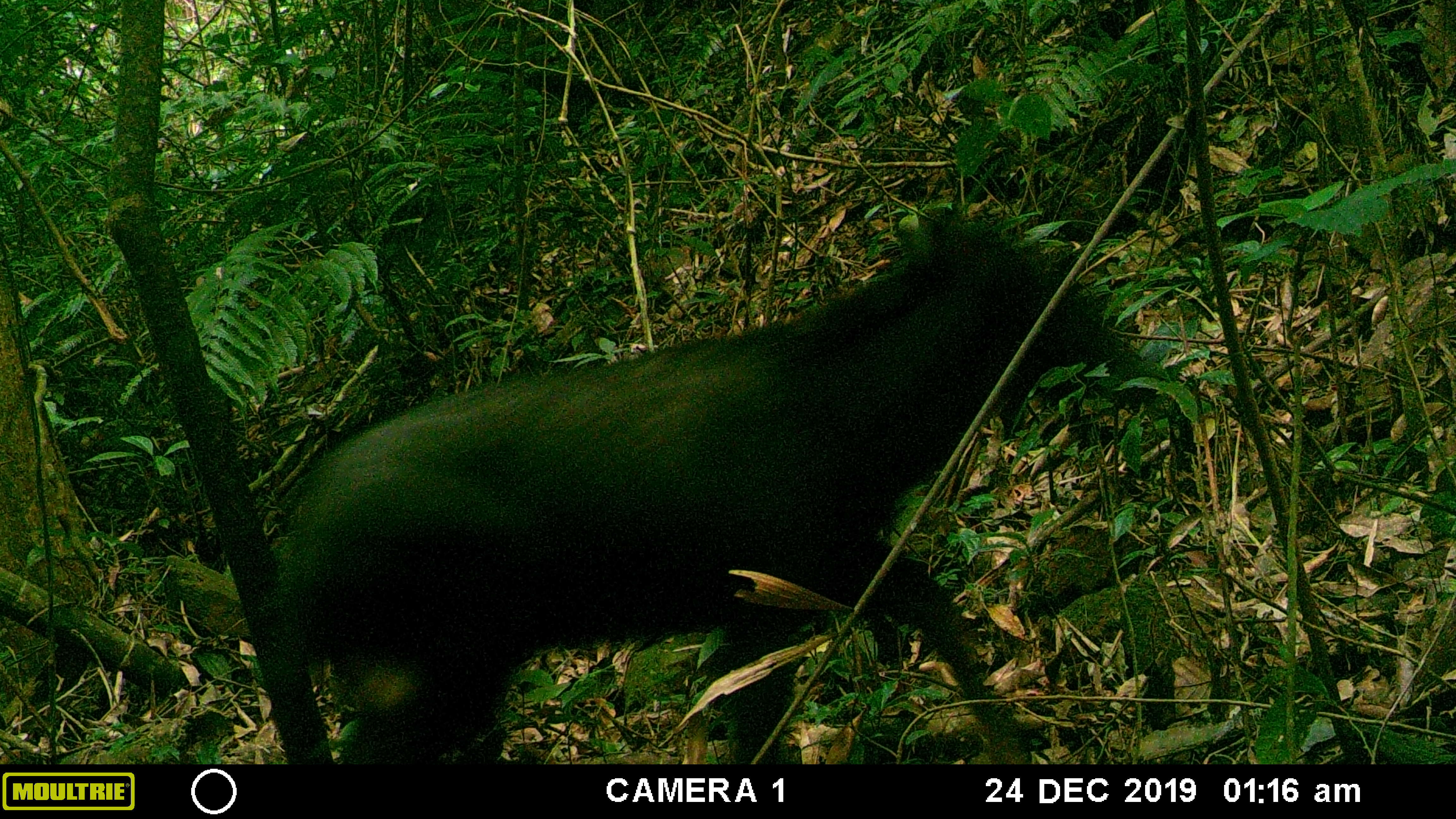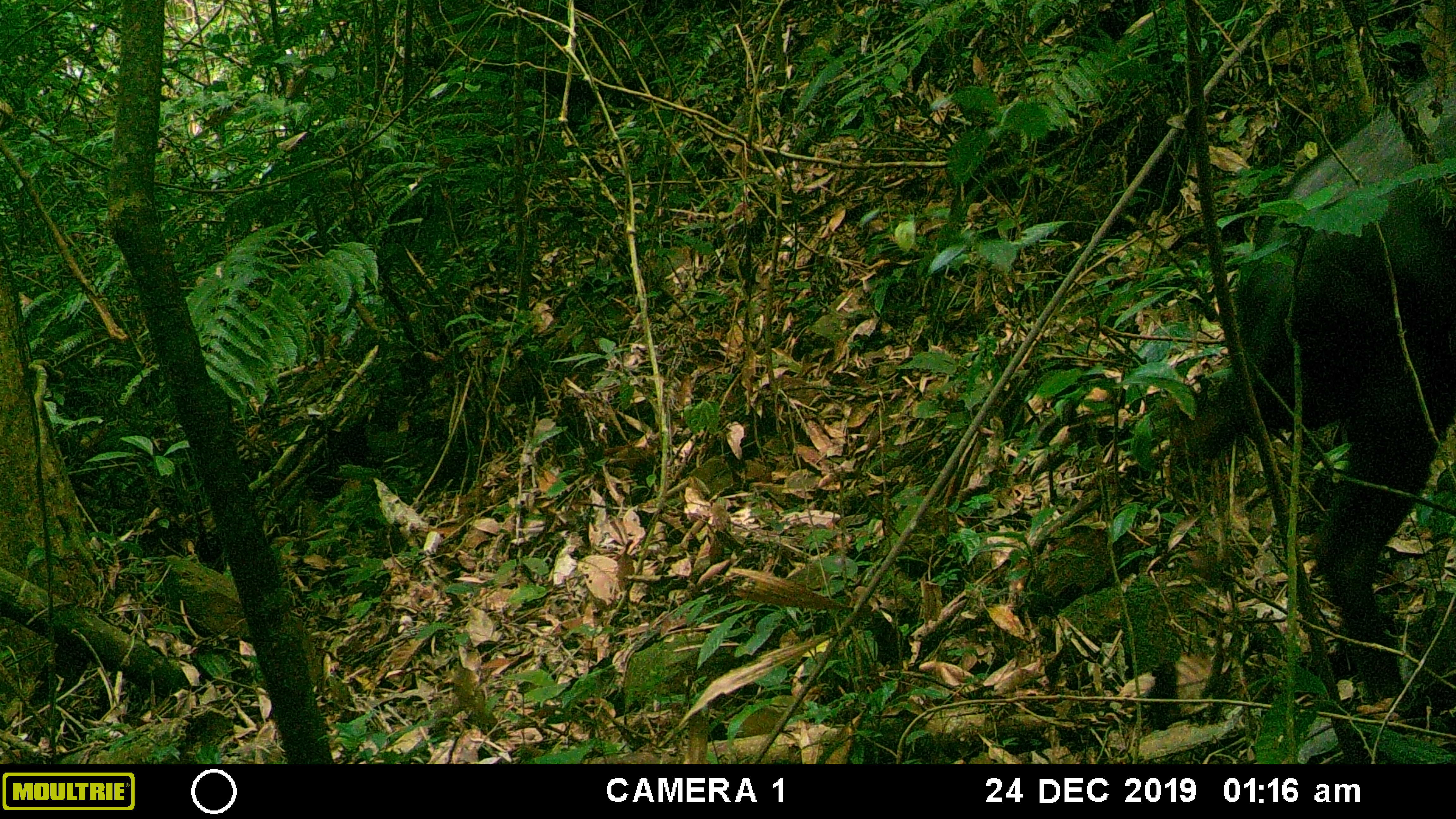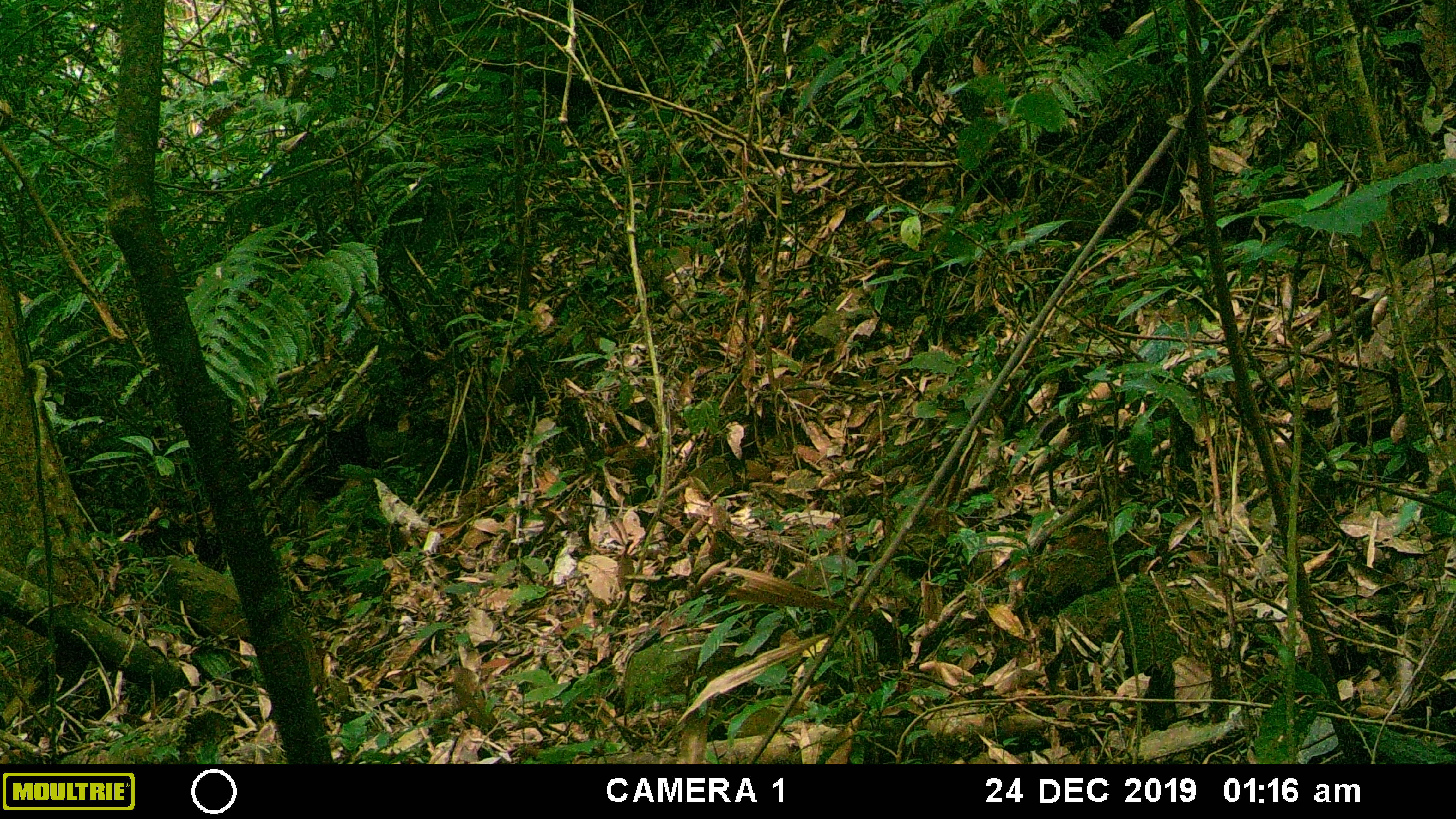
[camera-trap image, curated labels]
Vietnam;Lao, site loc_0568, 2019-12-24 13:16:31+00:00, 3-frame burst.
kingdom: Animalia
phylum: Chordata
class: Mammalia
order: Artiodactyla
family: Bovidae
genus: Capricornis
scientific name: Capricornis sumatraensis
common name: chinese serow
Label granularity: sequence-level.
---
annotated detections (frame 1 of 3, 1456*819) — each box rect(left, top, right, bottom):
chinese serow: rect(267, 204, 1157, 764)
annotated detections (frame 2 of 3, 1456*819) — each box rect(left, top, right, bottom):
chinese serow: rect(1165, 67, 1456, 703)